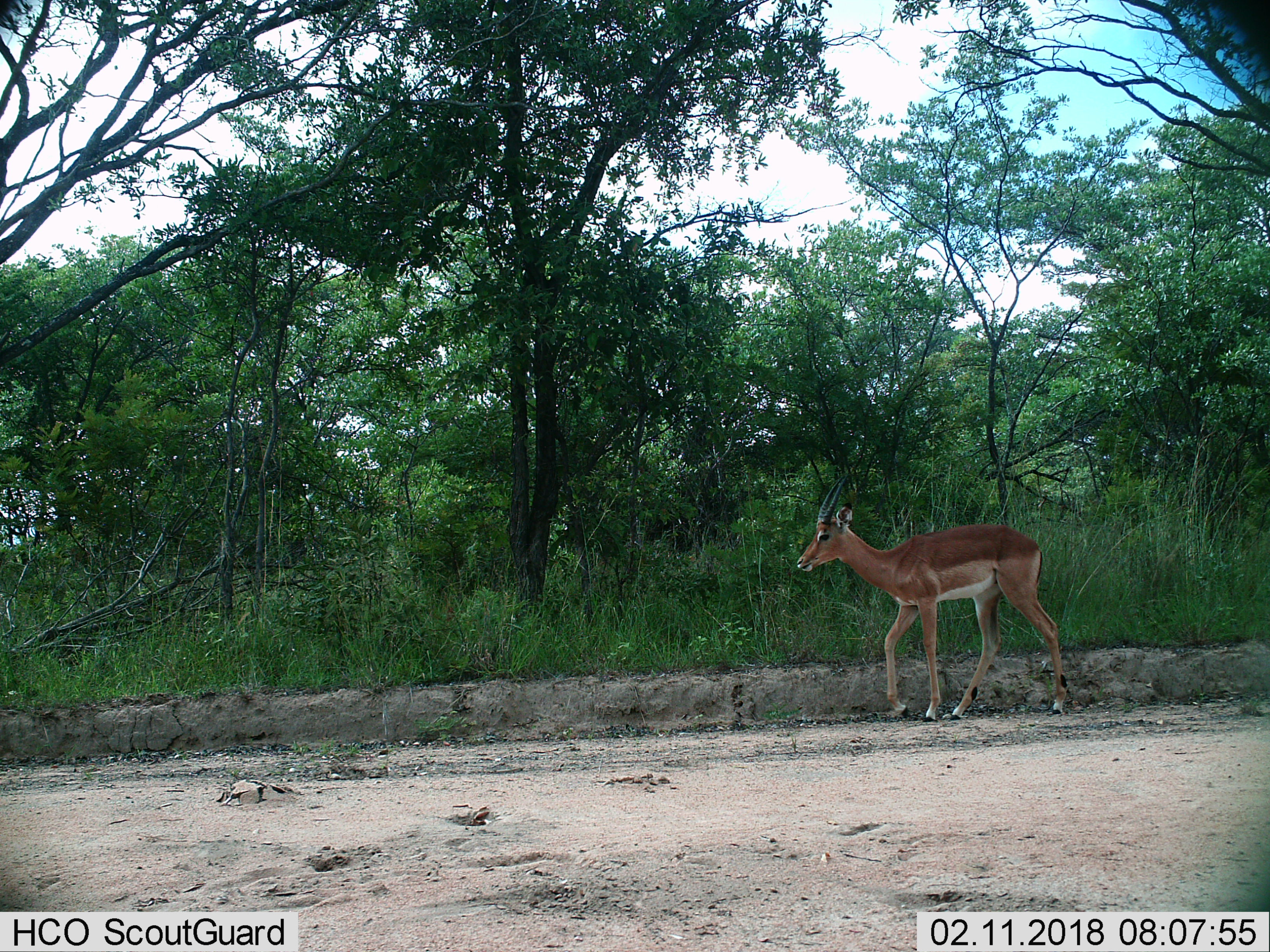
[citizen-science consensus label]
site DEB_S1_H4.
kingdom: Animalia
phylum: Chordata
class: Mammalia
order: Artiodactyla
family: Bovidae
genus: Aepyceros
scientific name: Aepyceros melampus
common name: impala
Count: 1.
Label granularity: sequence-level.